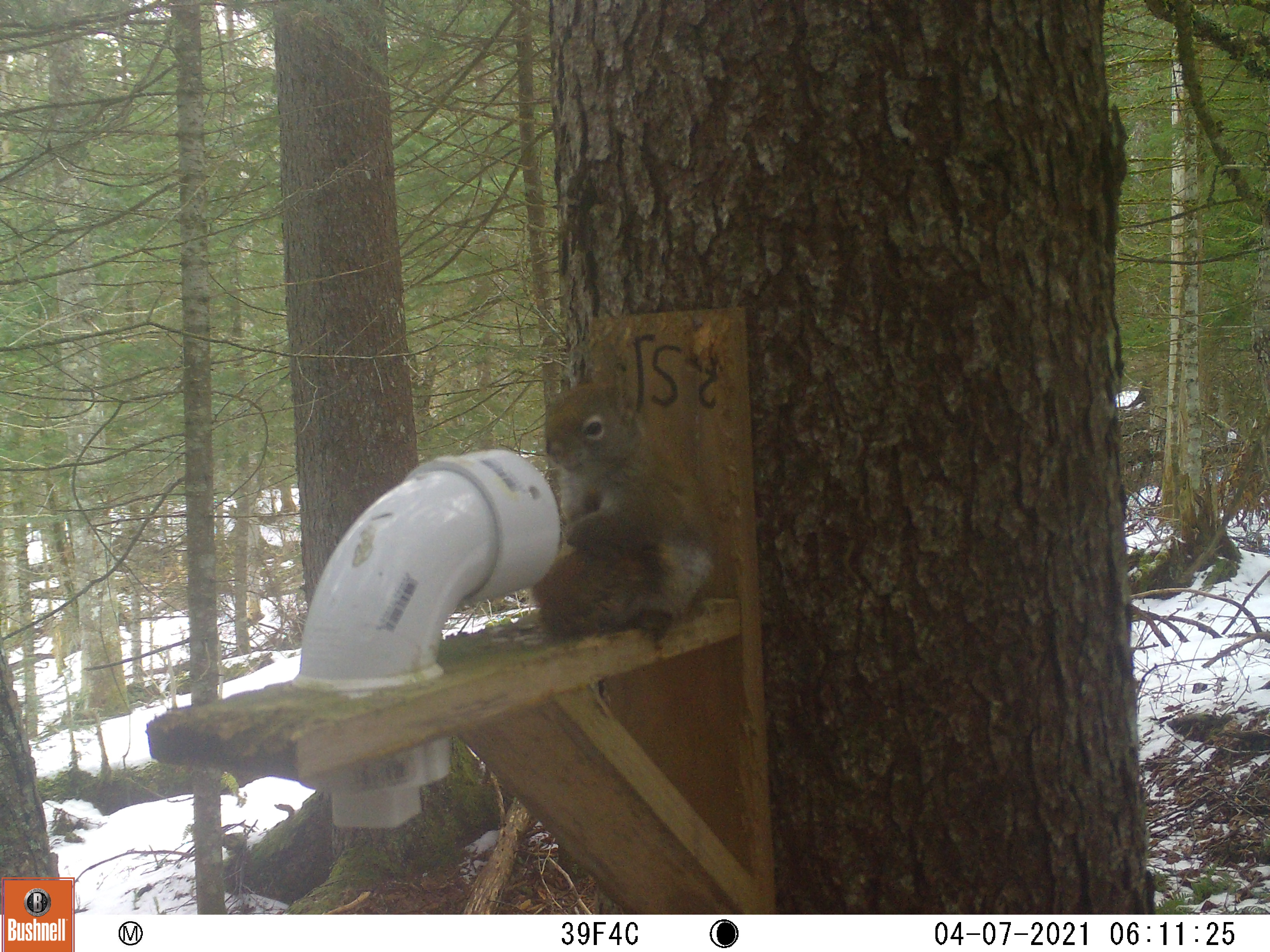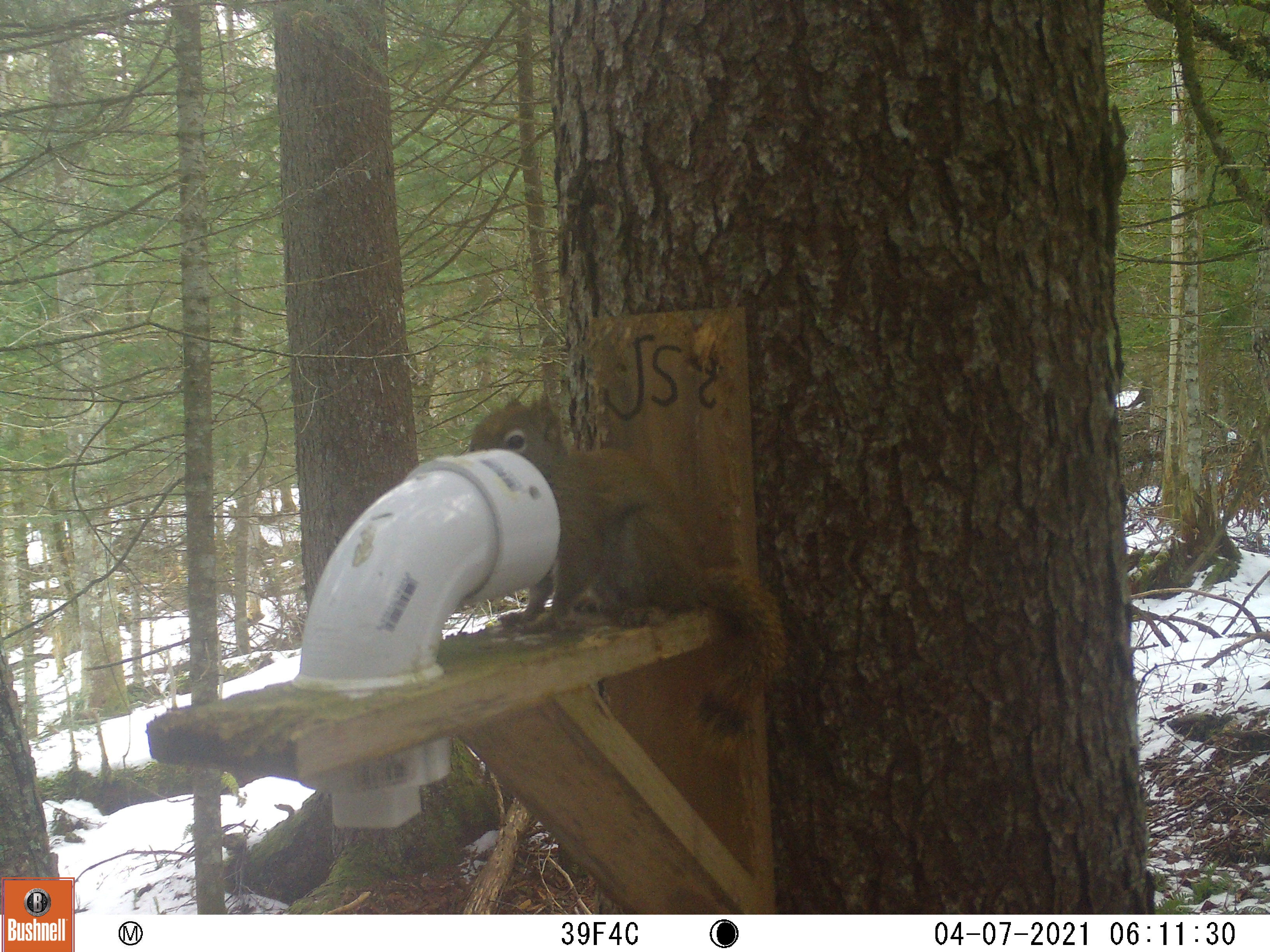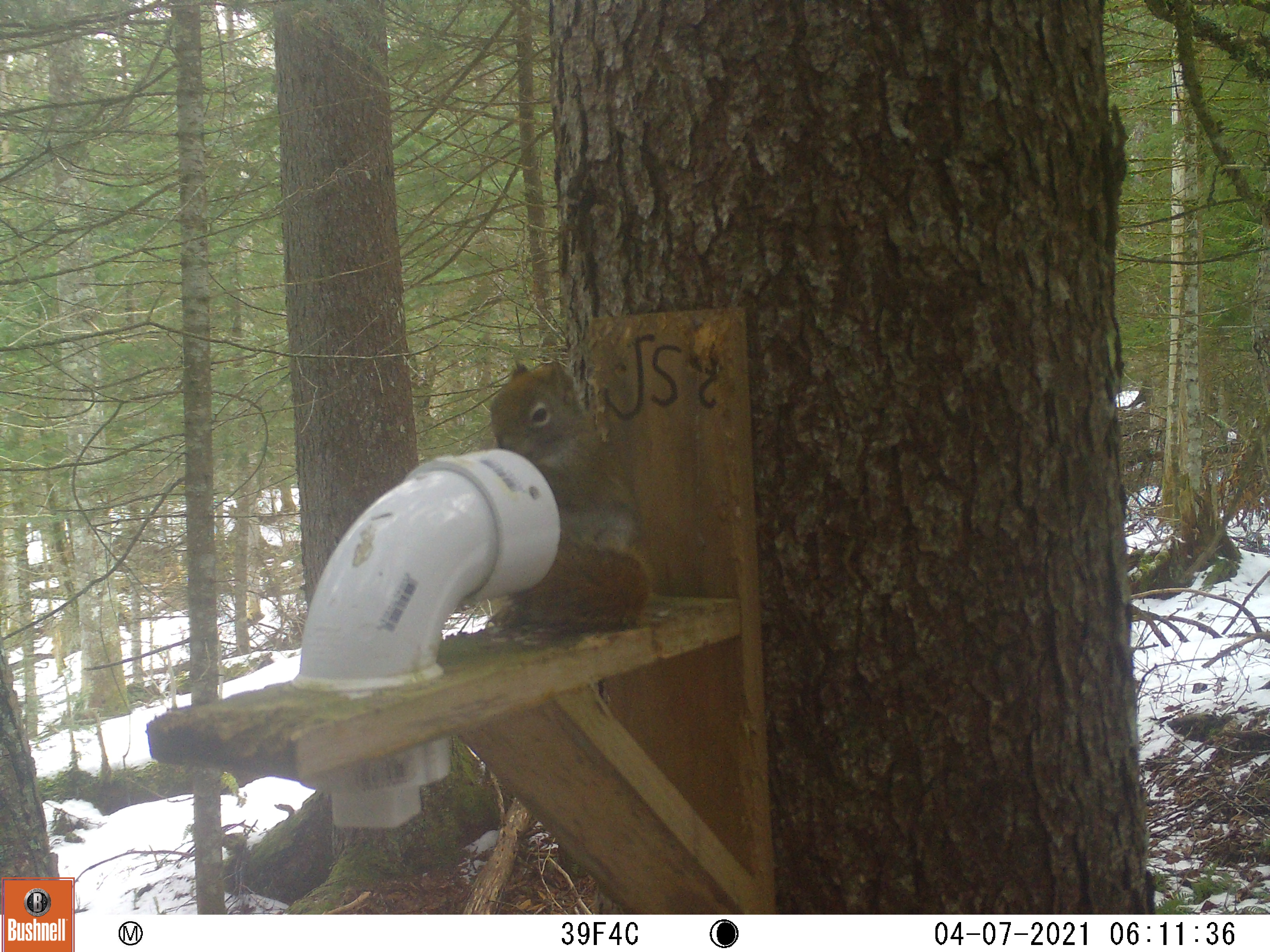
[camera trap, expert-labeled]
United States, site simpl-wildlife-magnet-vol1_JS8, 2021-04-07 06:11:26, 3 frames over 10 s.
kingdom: Animalia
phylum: Chordata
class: Mammalia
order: Rodentia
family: Sciuridae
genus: Tamiasciurus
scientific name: Tamiasciurus hudsonicus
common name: red squirrel